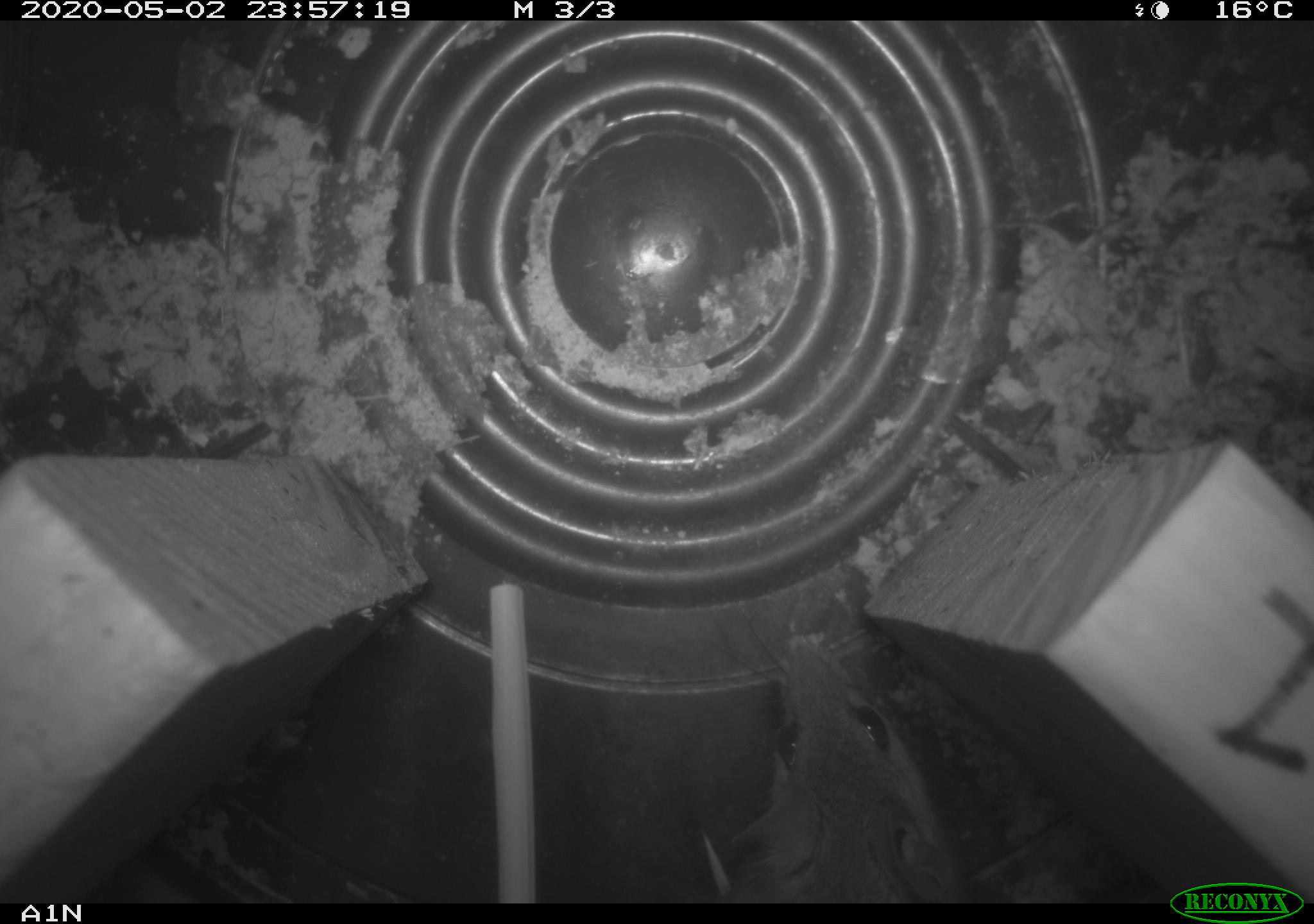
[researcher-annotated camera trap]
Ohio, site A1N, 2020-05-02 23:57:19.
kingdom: Animalia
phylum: Chordata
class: Mammalia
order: Rodentia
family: Cricetidae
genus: Peromyscus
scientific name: Peromyscus leucopus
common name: white-footed mouse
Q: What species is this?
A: White-footed mouse (Peromyscus leucopus).